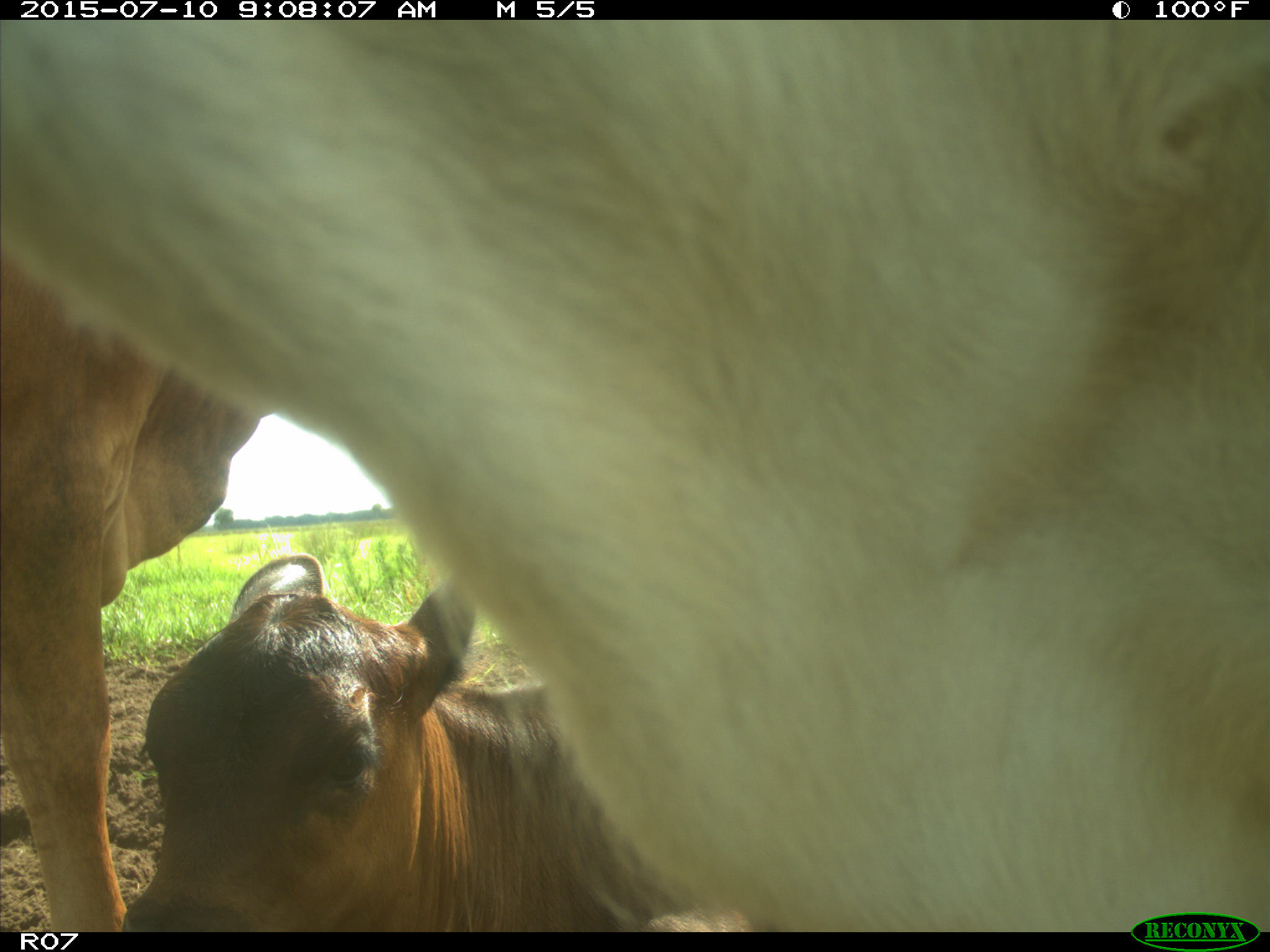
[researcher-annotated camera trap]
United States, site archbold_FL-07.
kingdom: Animalia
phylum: Chordata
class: Mammalia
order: Artiodactyla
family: Bovidae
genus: Bos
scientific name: Bos taurus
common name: domestic cow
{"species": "Bos taurus (domestic cow)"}